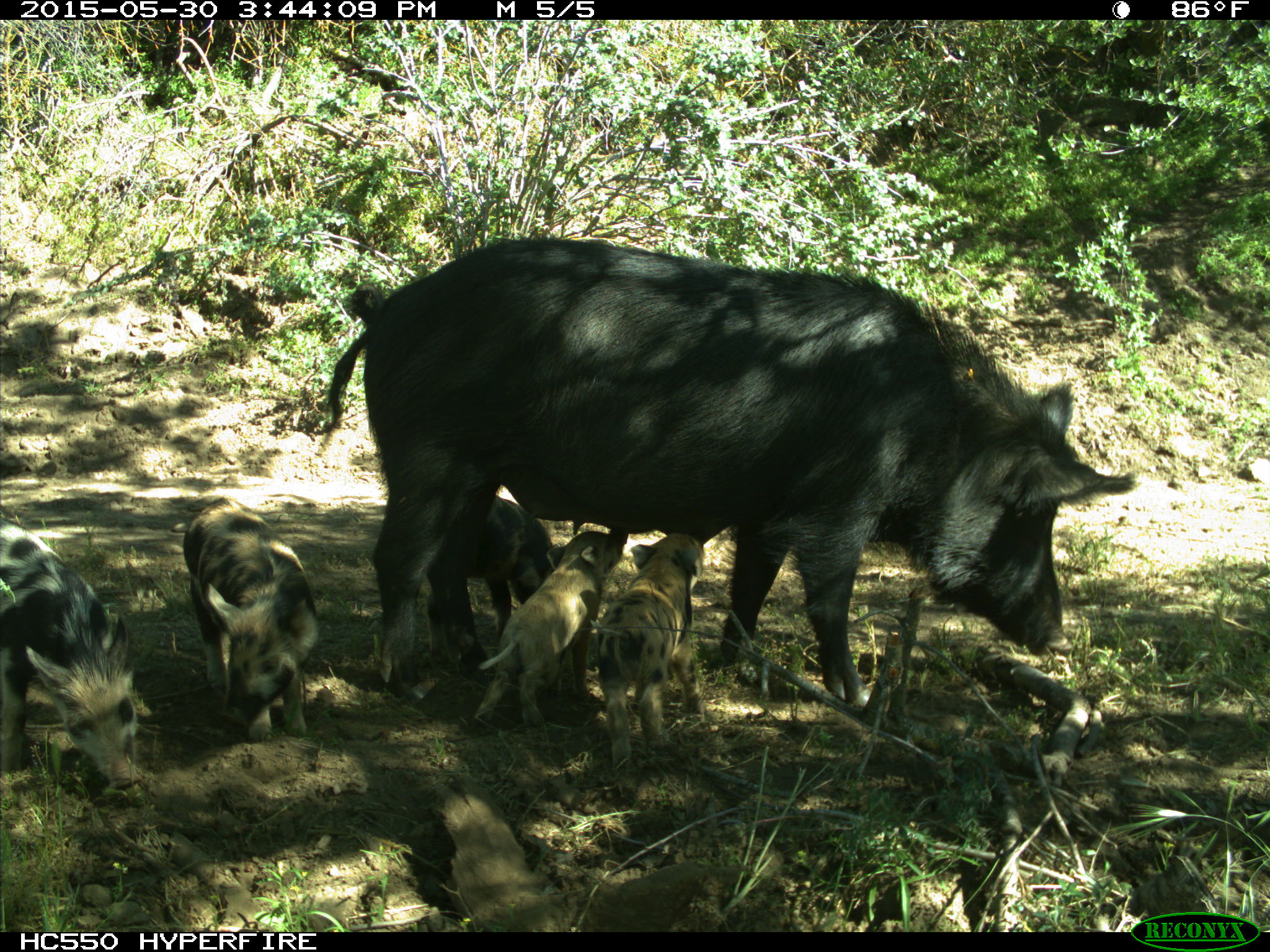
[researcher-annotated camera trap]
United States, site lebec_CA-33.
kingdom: Animalia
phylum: Chordata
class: Mammalia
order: Artiodactyla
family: Suidae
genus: Sus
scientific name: Sus scrofa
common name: wild boar